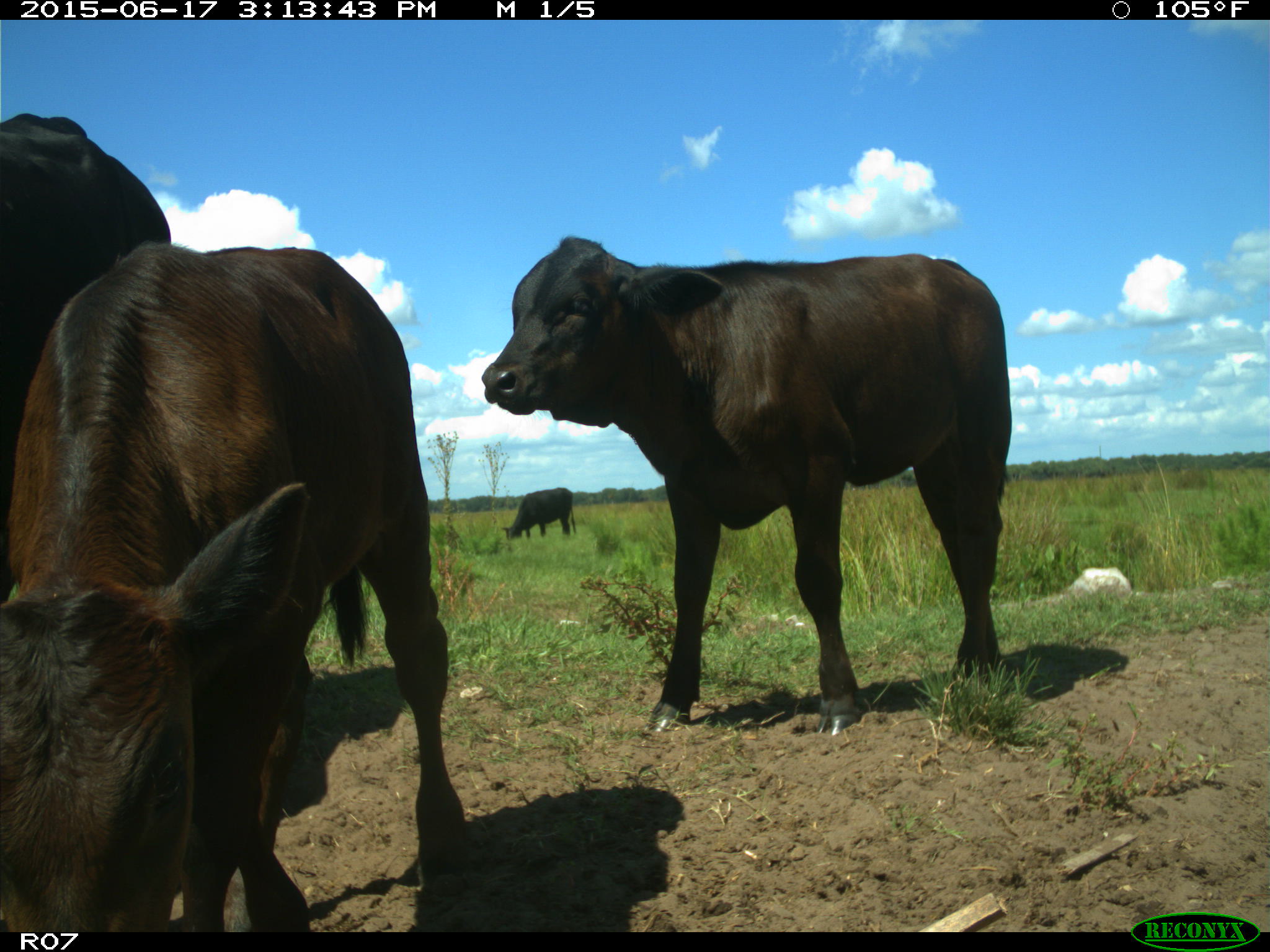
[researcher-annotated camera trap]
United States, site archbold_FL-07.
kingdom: Animalia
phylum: Chordata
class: Mammalia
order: Artiodactyla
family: Bovidae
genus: Bos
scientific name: Bos taurus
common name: domestic cow